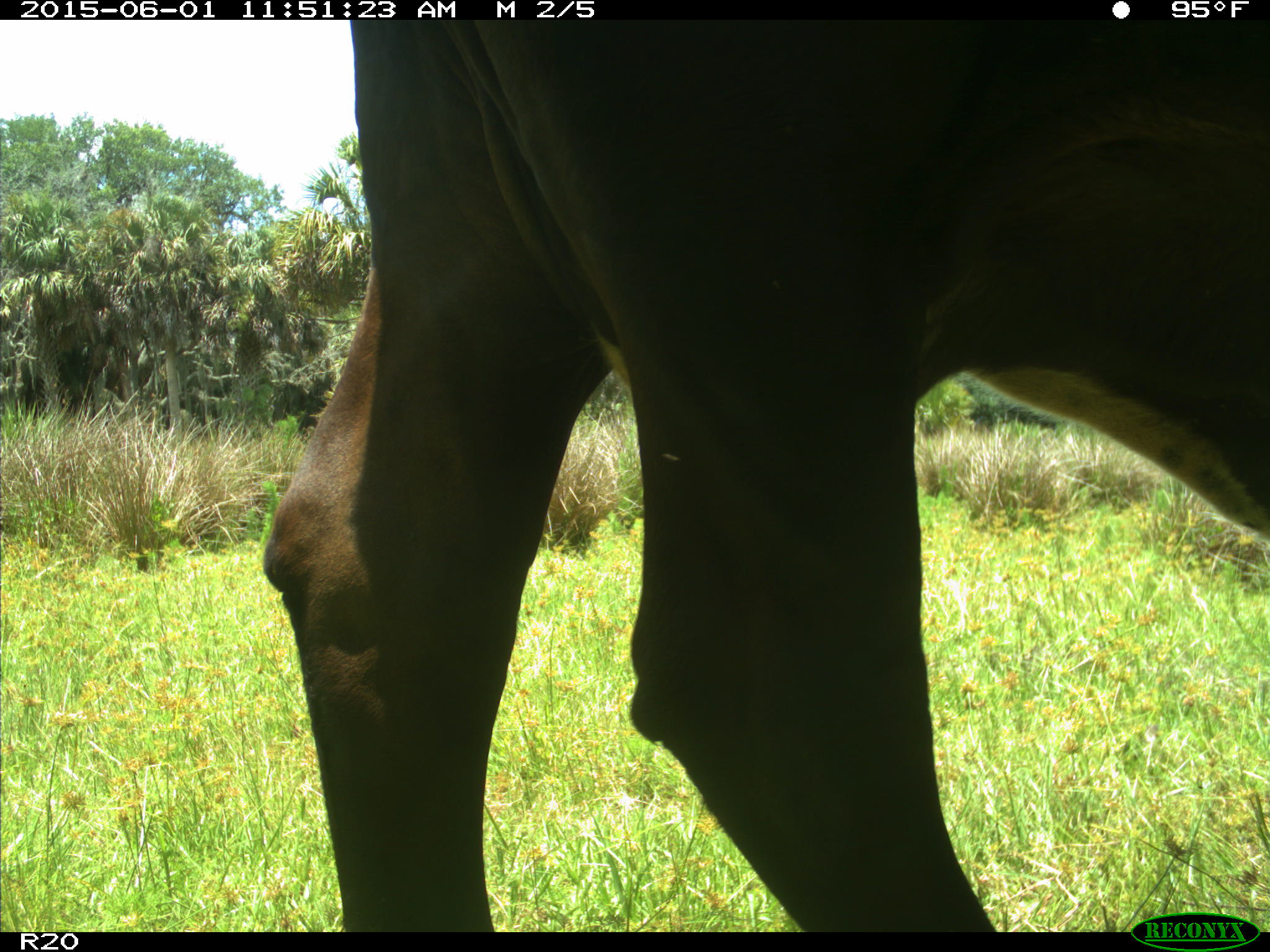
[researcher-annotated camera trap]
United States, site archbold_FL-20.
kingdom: Animalia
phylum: Chordata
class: Mammalia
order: Artiodactyla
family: Bovidae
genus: Bos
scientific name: Bos taurus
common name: domestic cow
Bos taurus (domestic cow).